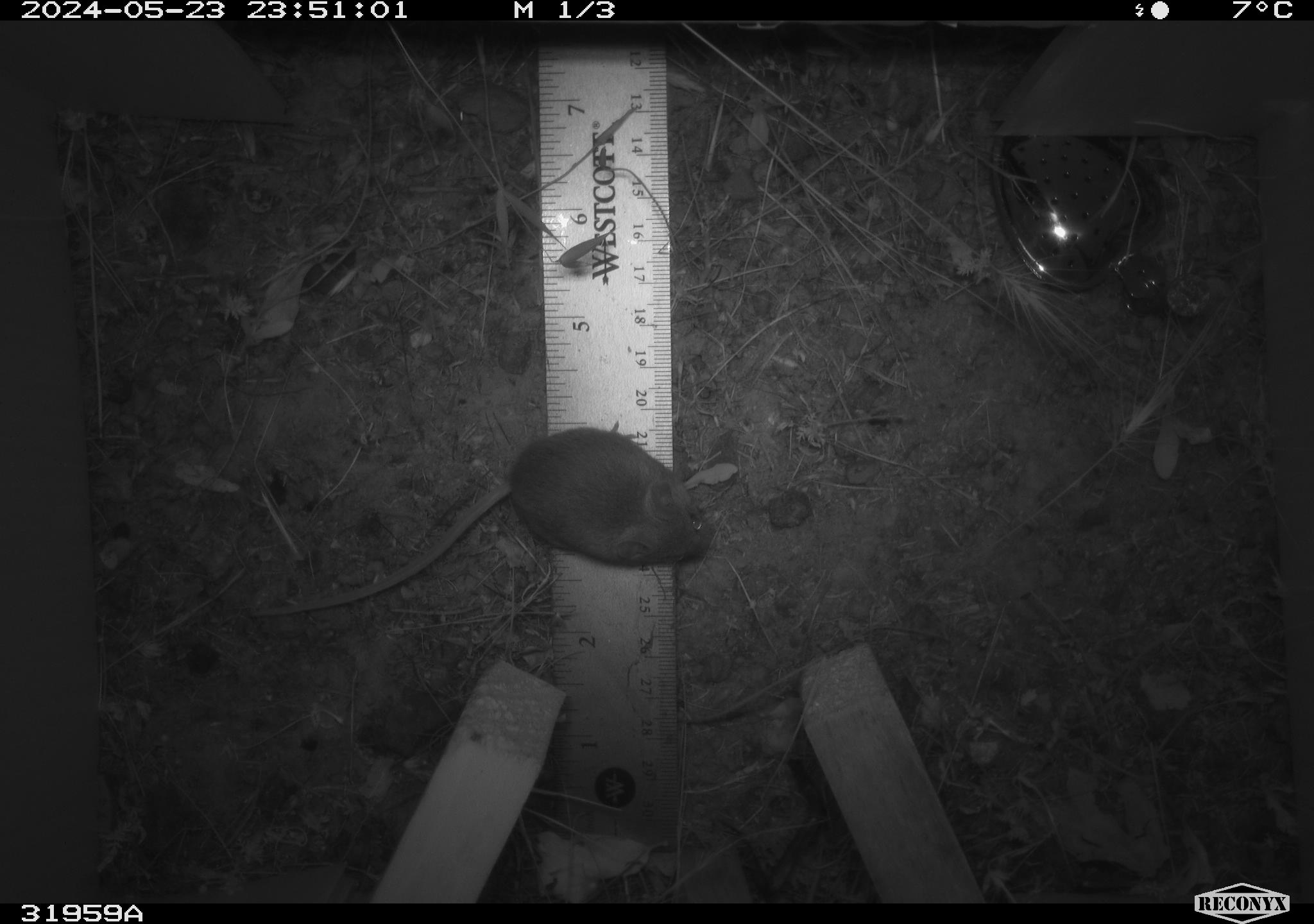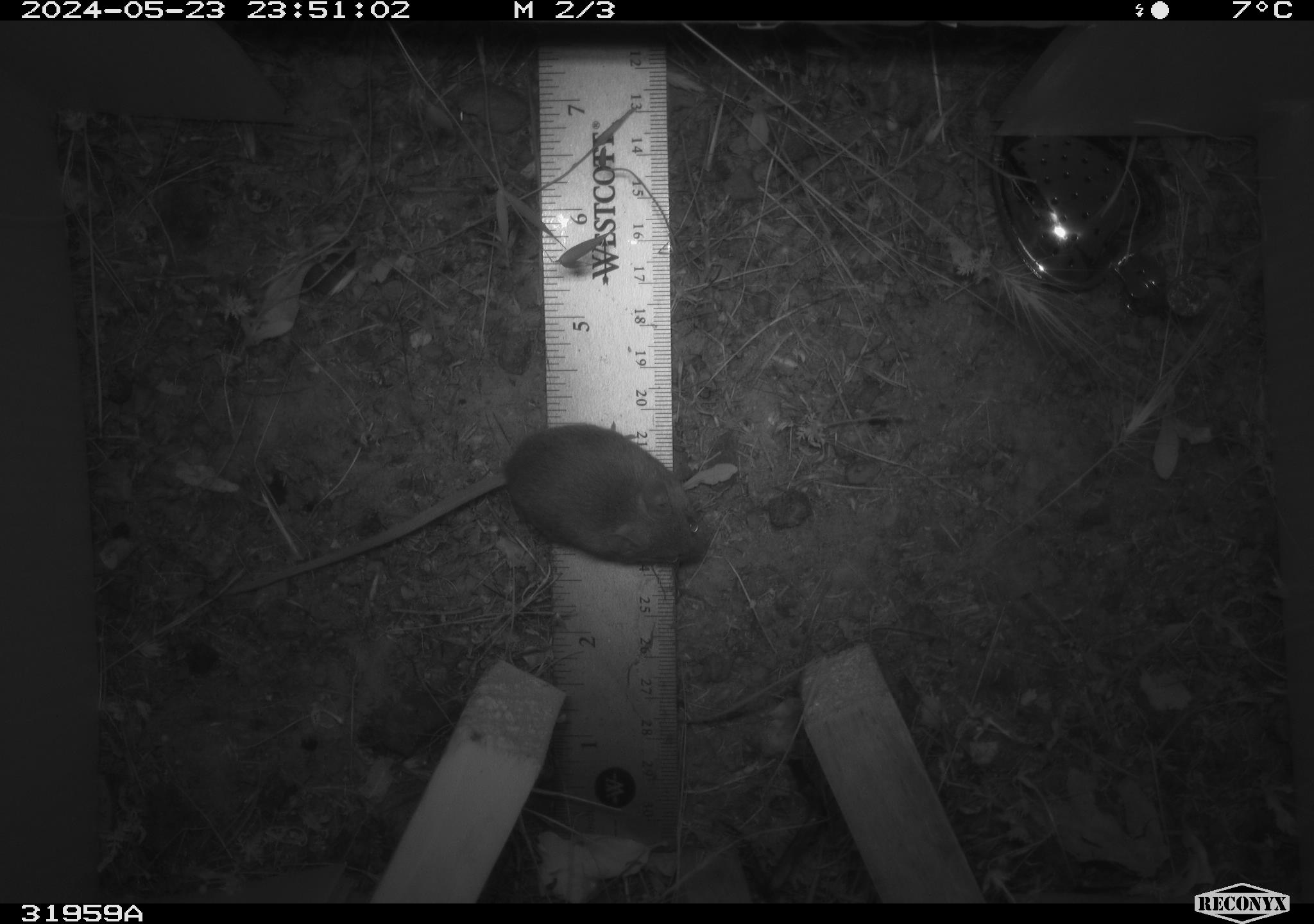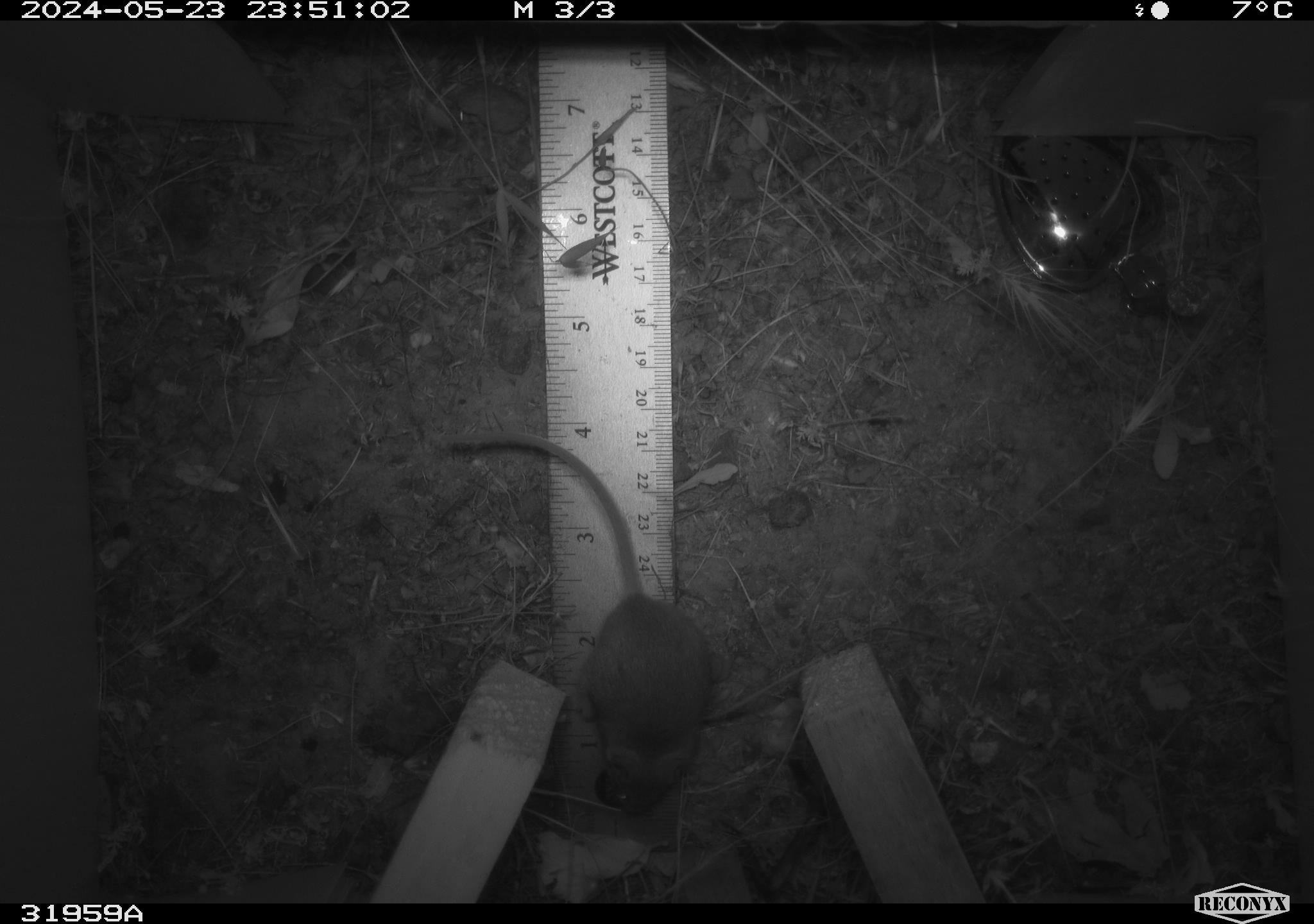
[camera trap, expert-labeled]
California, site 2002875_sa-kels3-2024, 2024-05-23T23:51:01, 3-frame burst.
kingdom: Animalia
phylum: Chordata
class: Mammalia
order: Rodentia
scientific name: Rodentia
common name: rodent